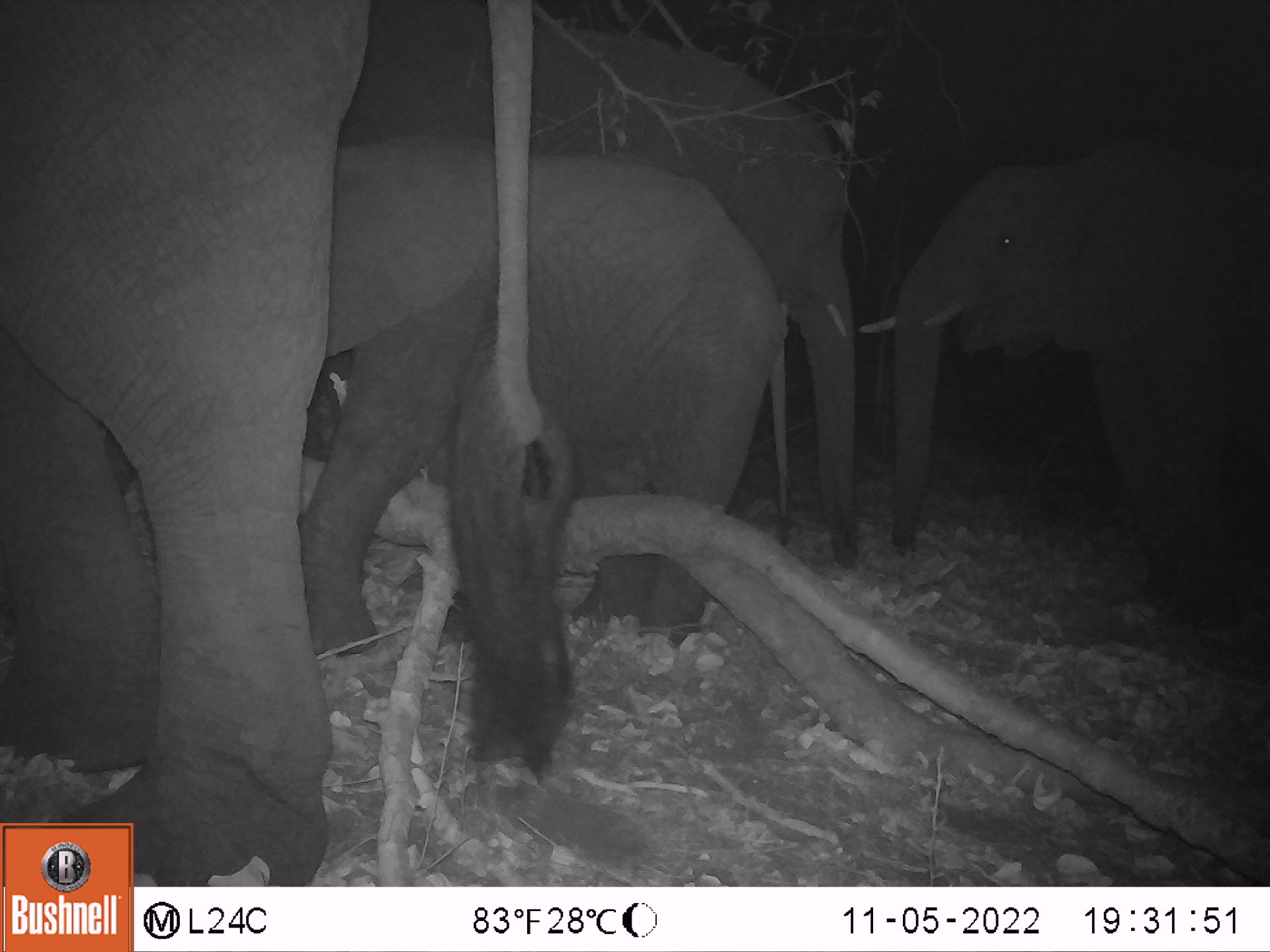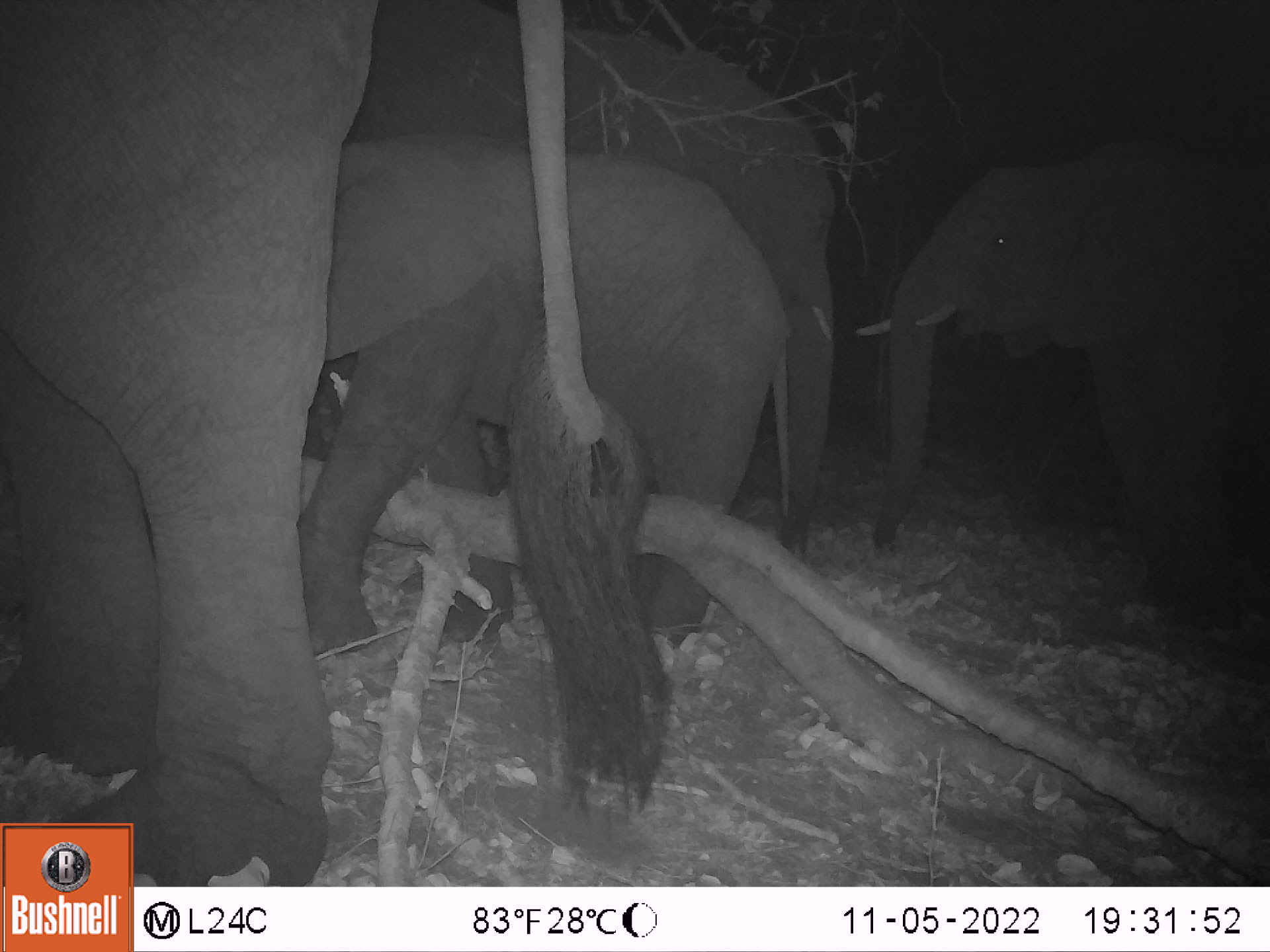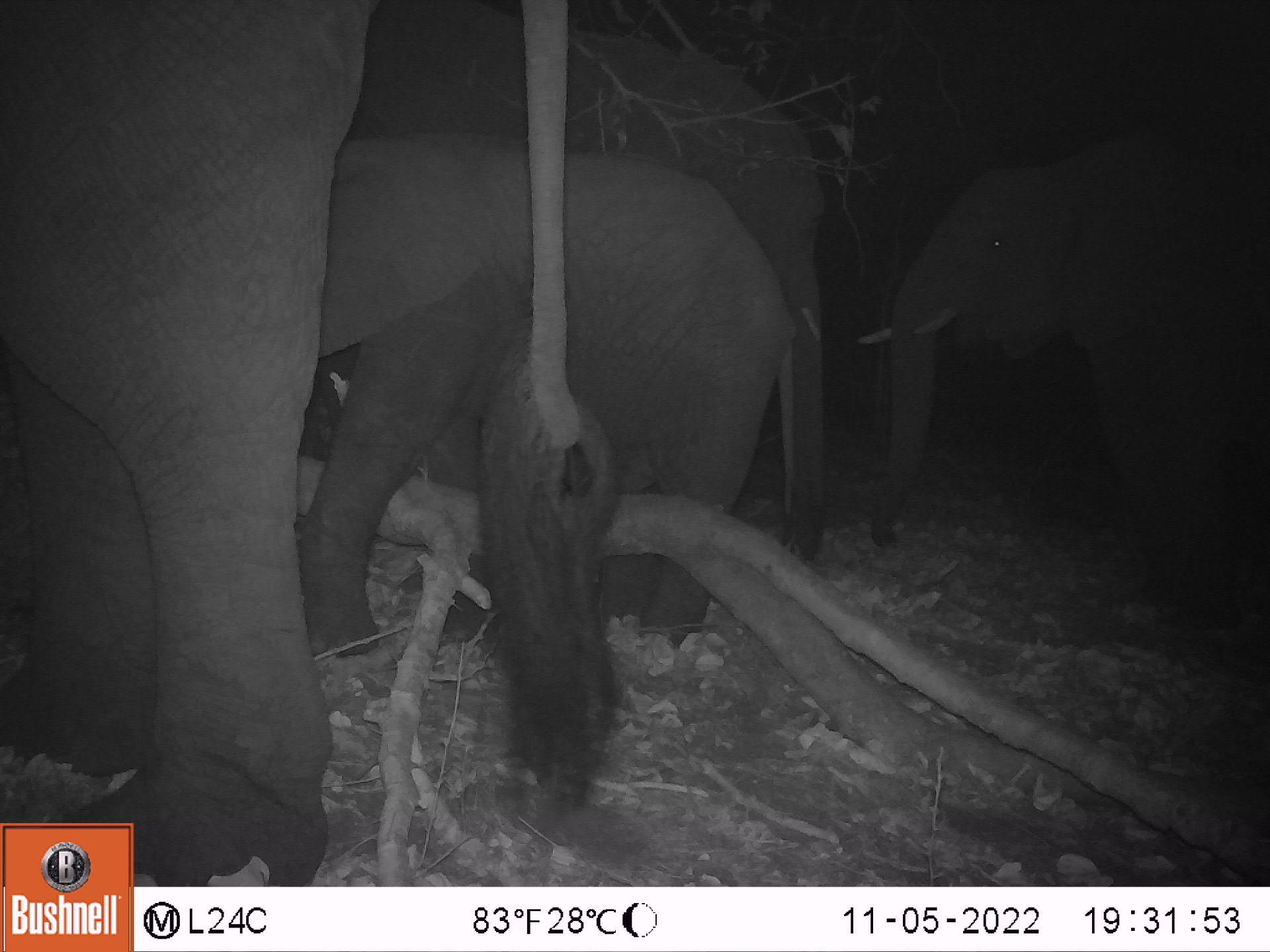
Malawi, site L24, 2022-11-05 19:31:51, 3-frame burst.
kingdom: Animalia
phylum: Chordata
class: Mammalia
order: Proboscidea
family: Elephantidae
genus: Loxodonta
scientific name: Loxodonta africana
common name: african savanna elephant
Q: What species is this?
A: African savanna elephant (Loxodonta africana).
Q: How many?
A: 4.